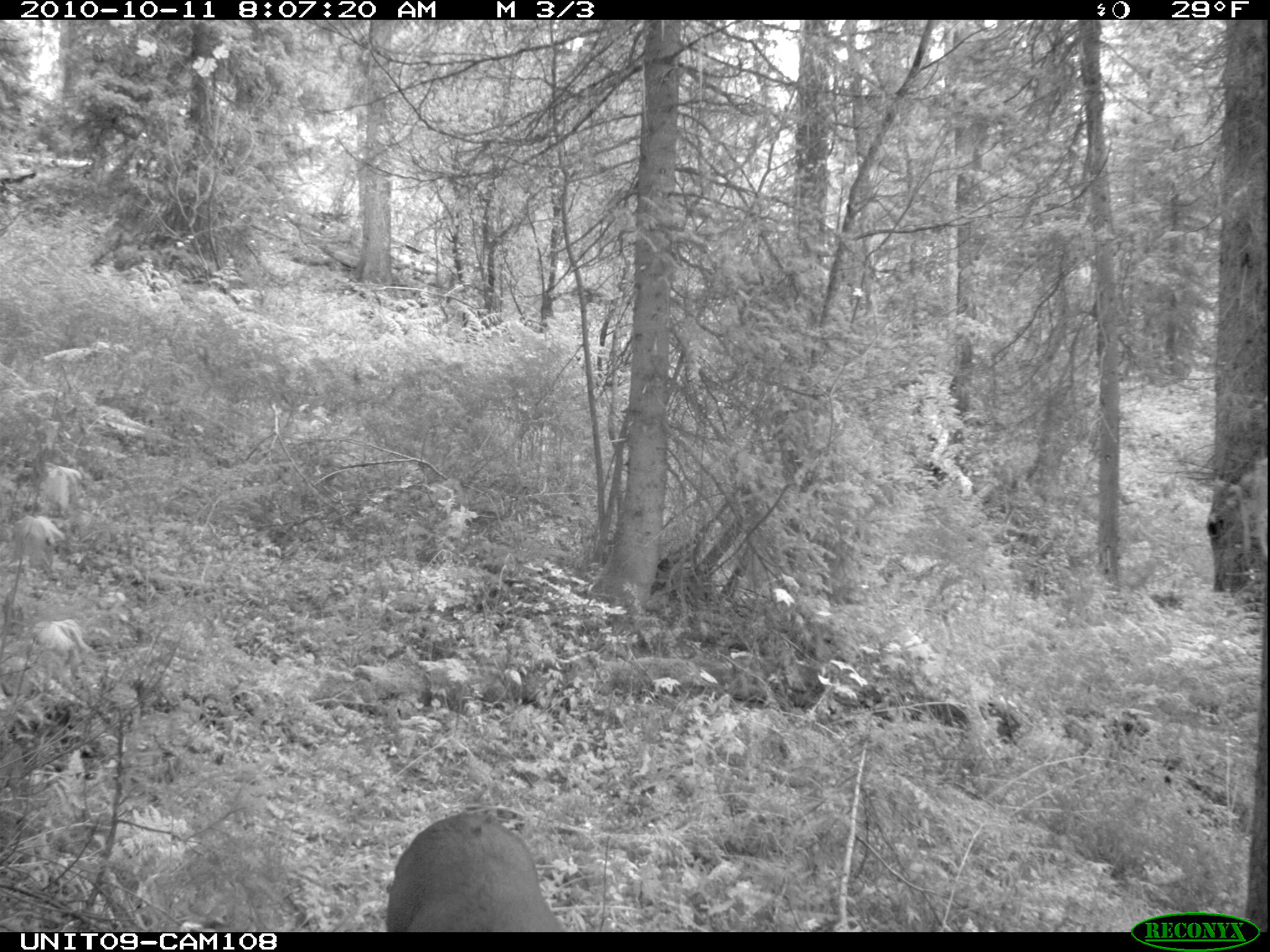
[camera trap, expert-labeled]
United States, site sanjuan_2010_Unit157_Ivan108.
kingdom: Animalia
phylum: Chordata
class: Mammalia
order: Artiodactyla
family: Cervidae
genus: Odocoileus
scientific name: Odocoileus hemionus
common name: mule deer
Odocoileus hemionus (mule deer).